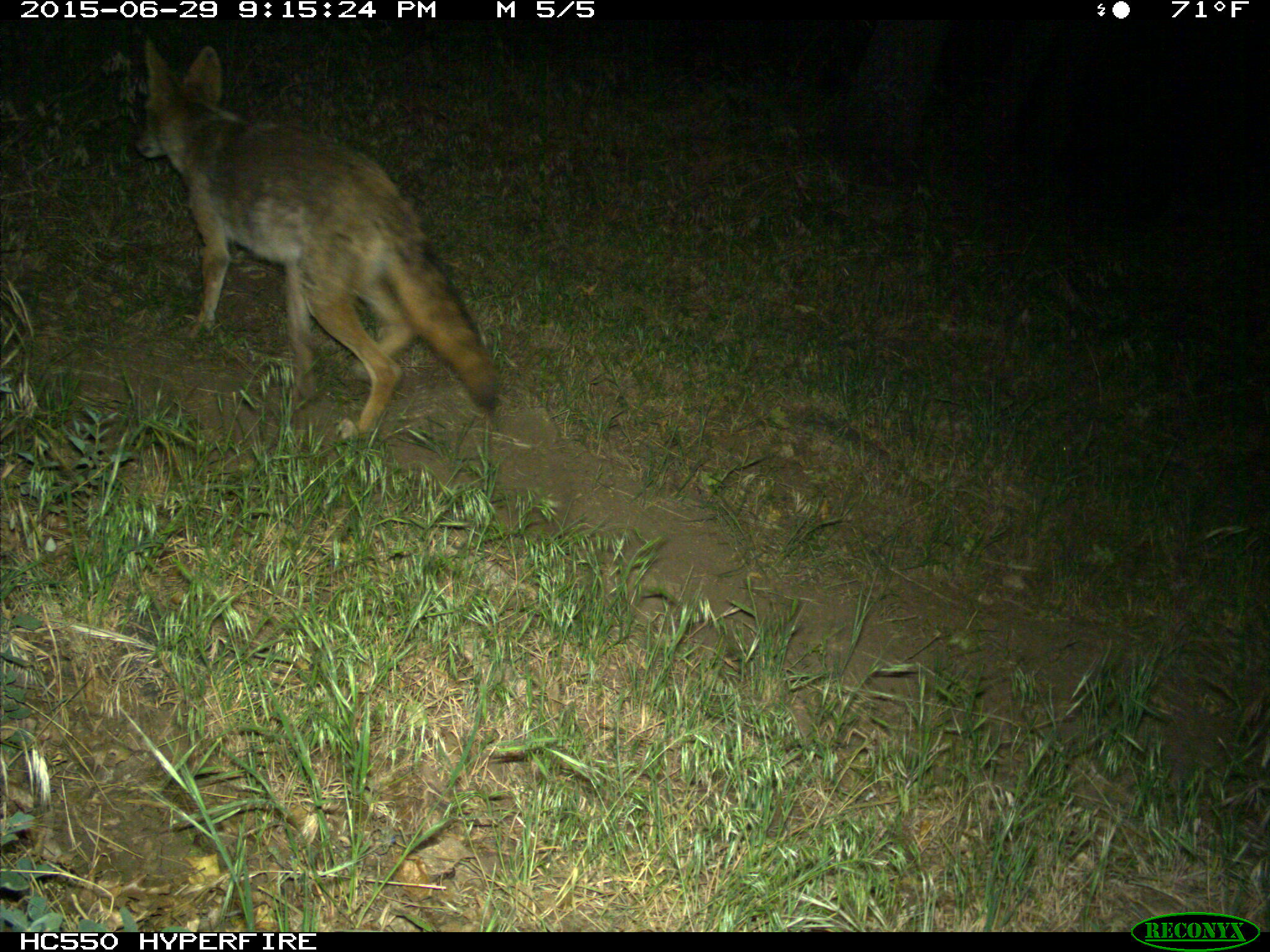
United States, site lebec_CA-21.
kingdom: Animalia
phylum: Chordata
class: Mammalia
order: Carnivora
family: Canidae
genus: Canis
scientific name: Canis latrans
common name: coyote